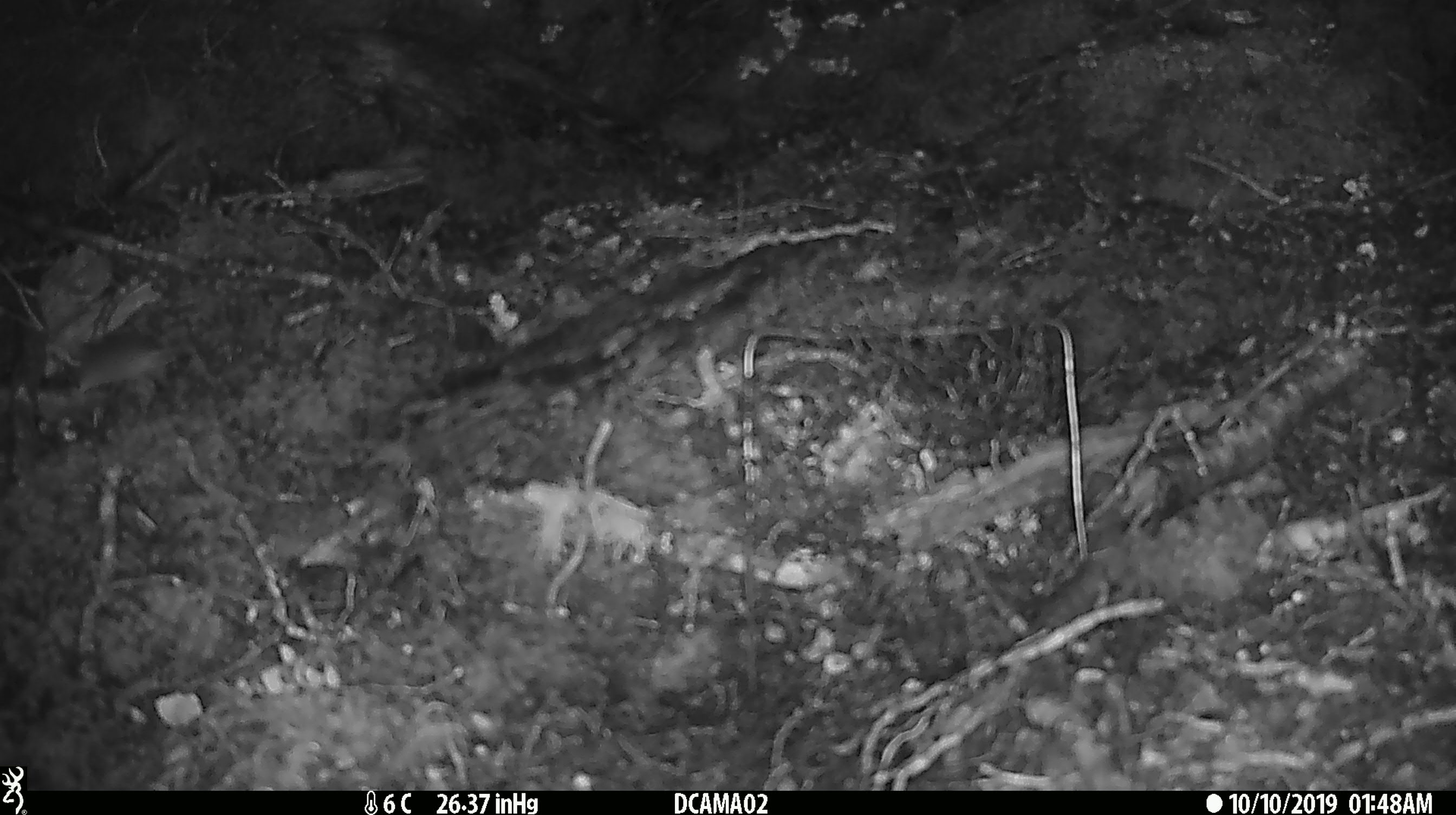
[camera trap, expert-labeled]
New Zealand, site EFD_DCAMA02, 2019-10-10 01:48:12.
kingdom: Animalia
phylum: Chordata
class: Mammalia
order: Rodentia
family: Muridae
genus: Mus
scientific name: Mus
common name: mouse